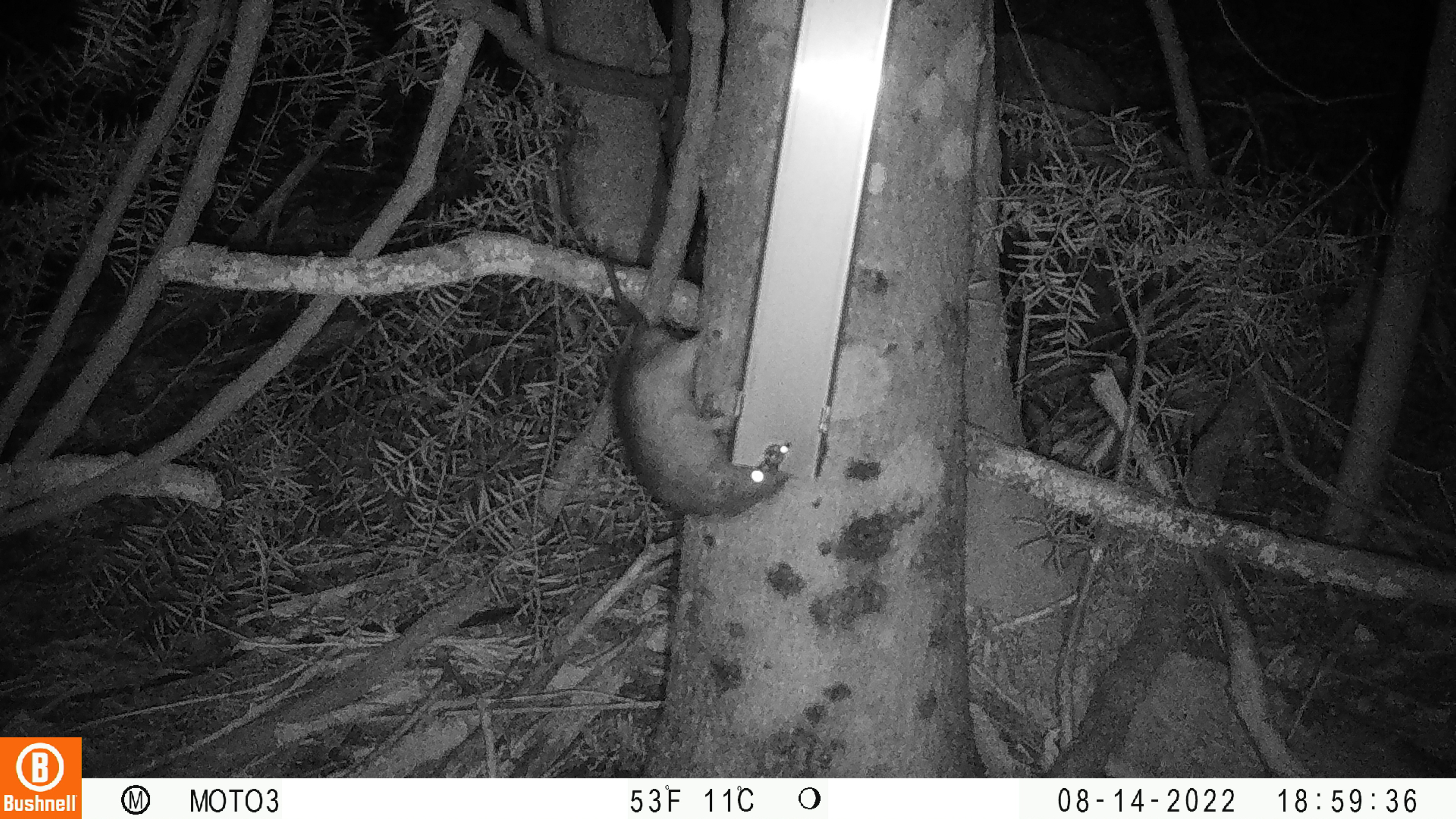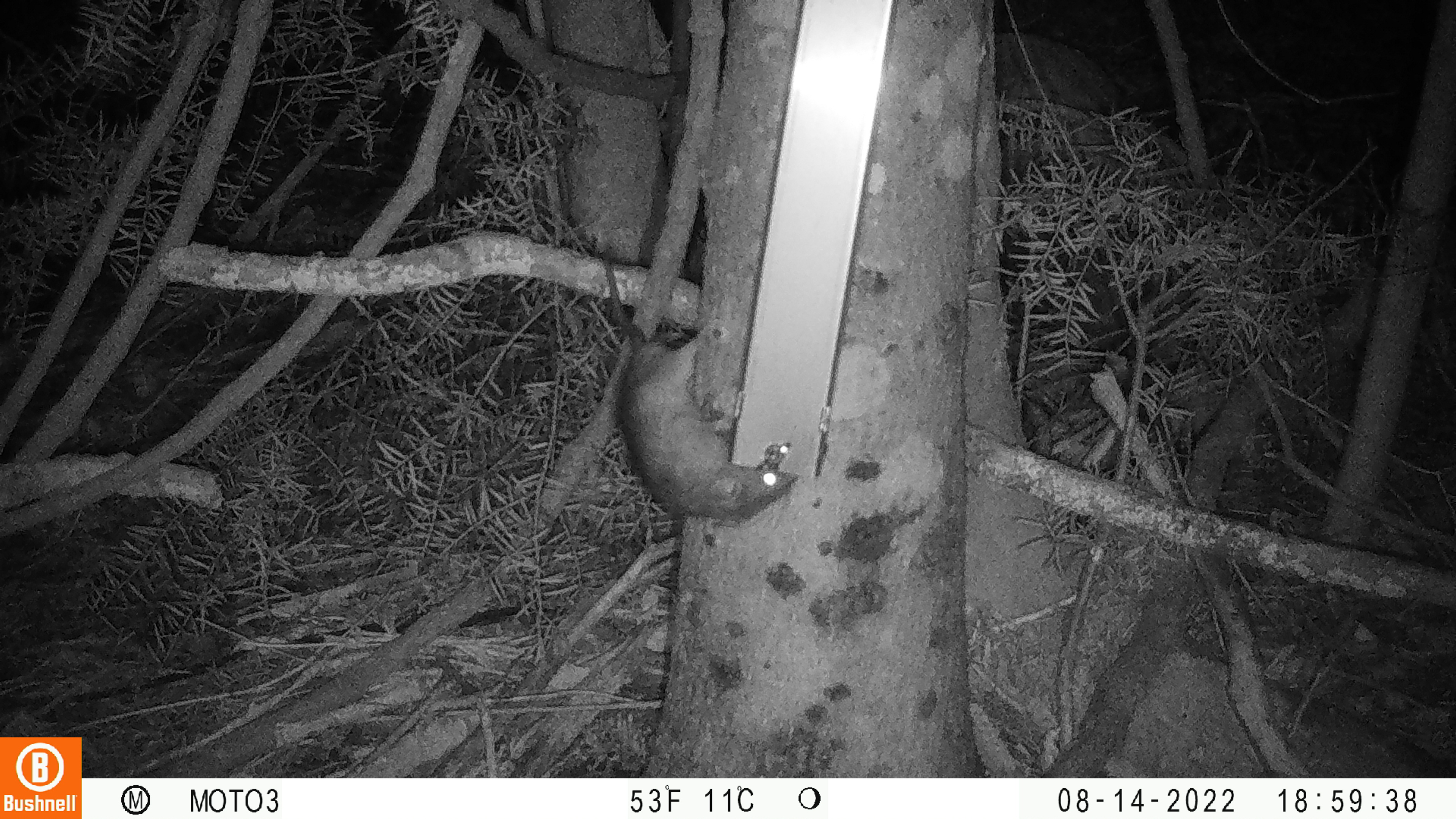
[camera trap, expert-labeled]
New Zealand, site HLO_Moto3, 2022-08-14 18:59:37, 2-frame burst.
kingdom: Animalia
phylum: Chordata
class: Mammalia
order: Rodentia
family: Muridae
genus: Rattus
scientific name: Rattus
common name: rat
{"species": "rat (Rattus)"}